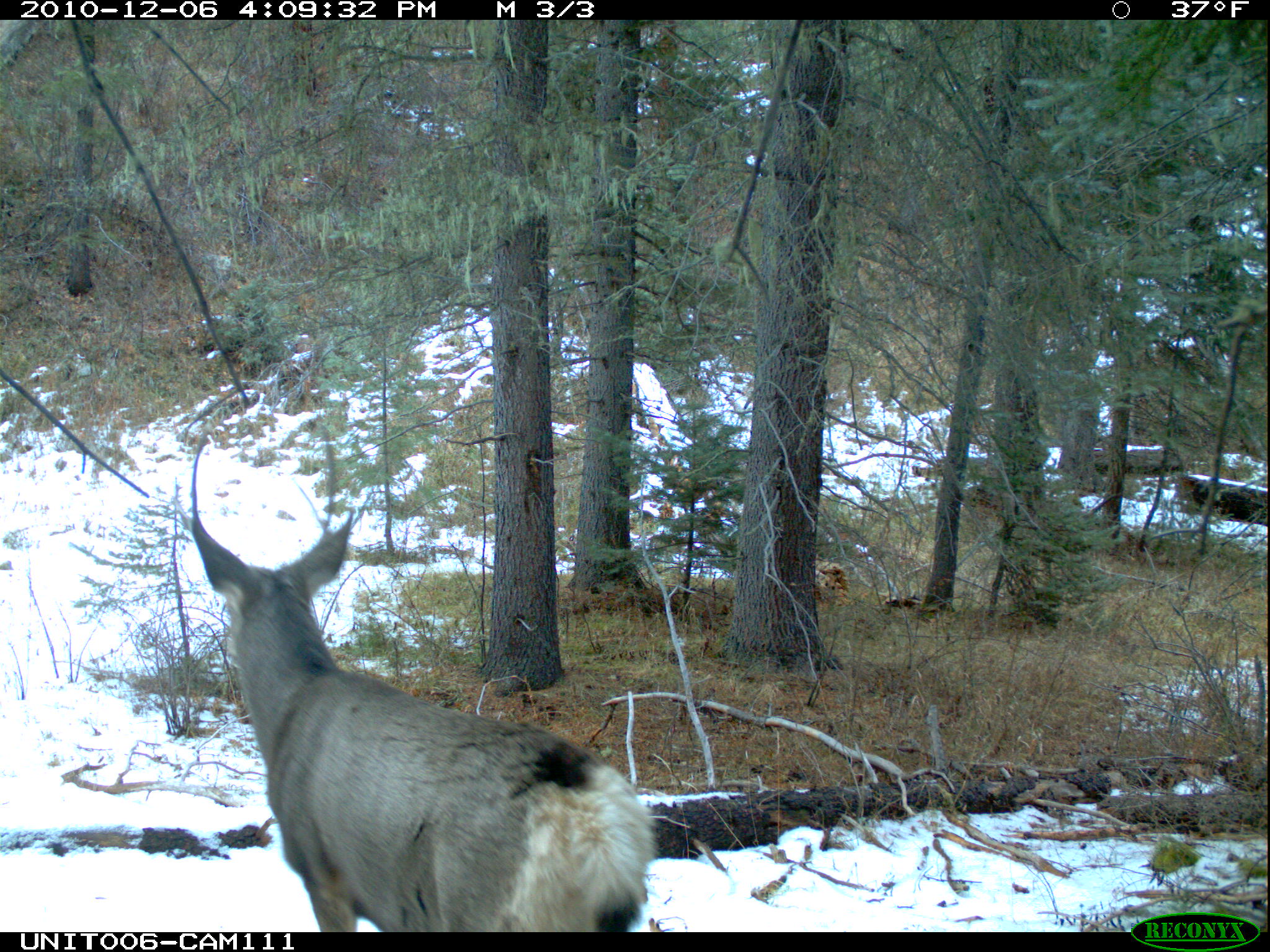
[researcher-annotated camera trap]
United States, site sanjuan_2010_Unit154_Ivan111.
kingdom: Animalia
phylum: Chordata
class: Mammalia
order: Artiodactyla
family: Cervidae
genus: Odocoileus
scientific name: Odocoileus hemionus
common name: mule deer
Odocoileus hemionus (mule deer).